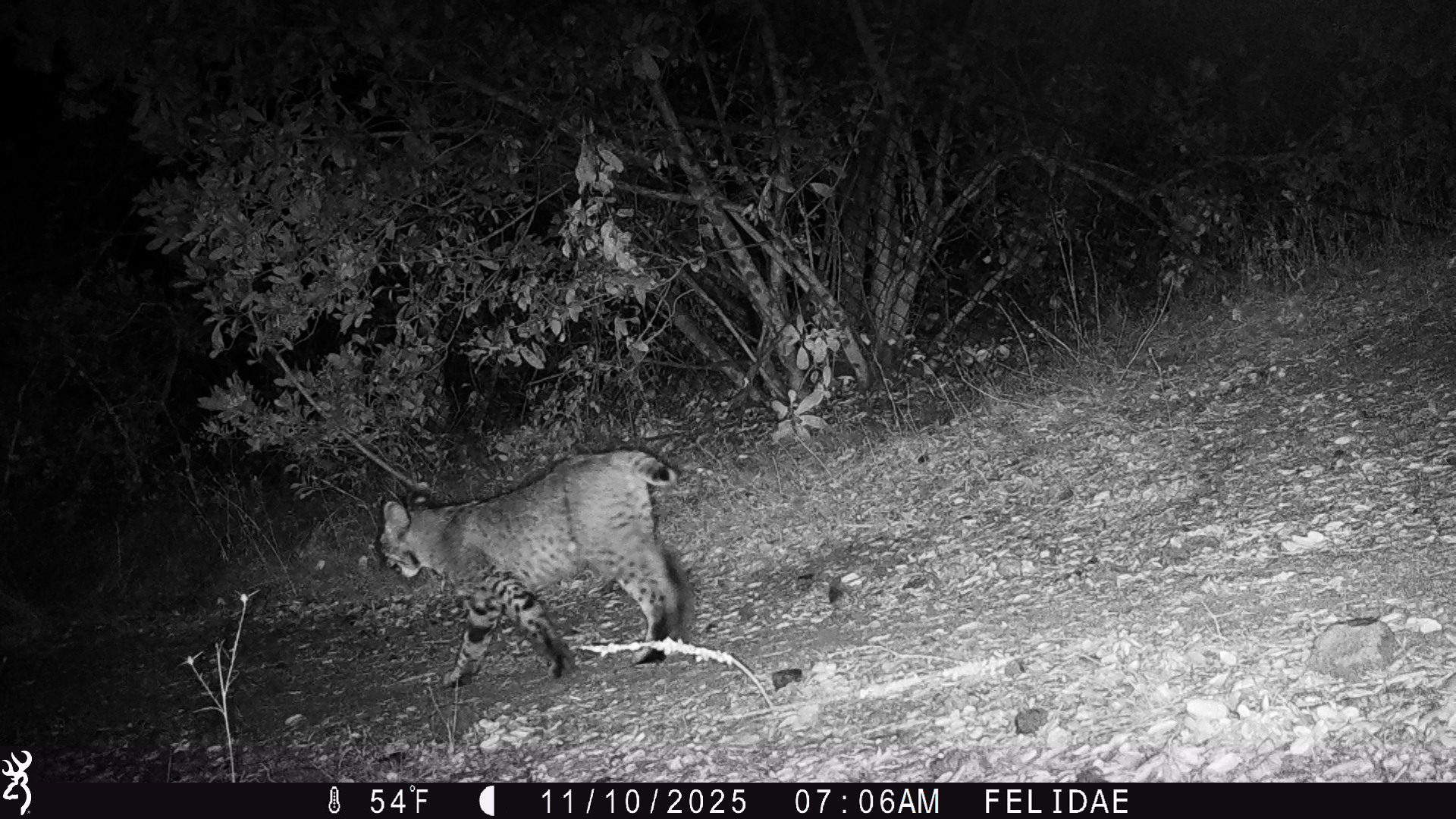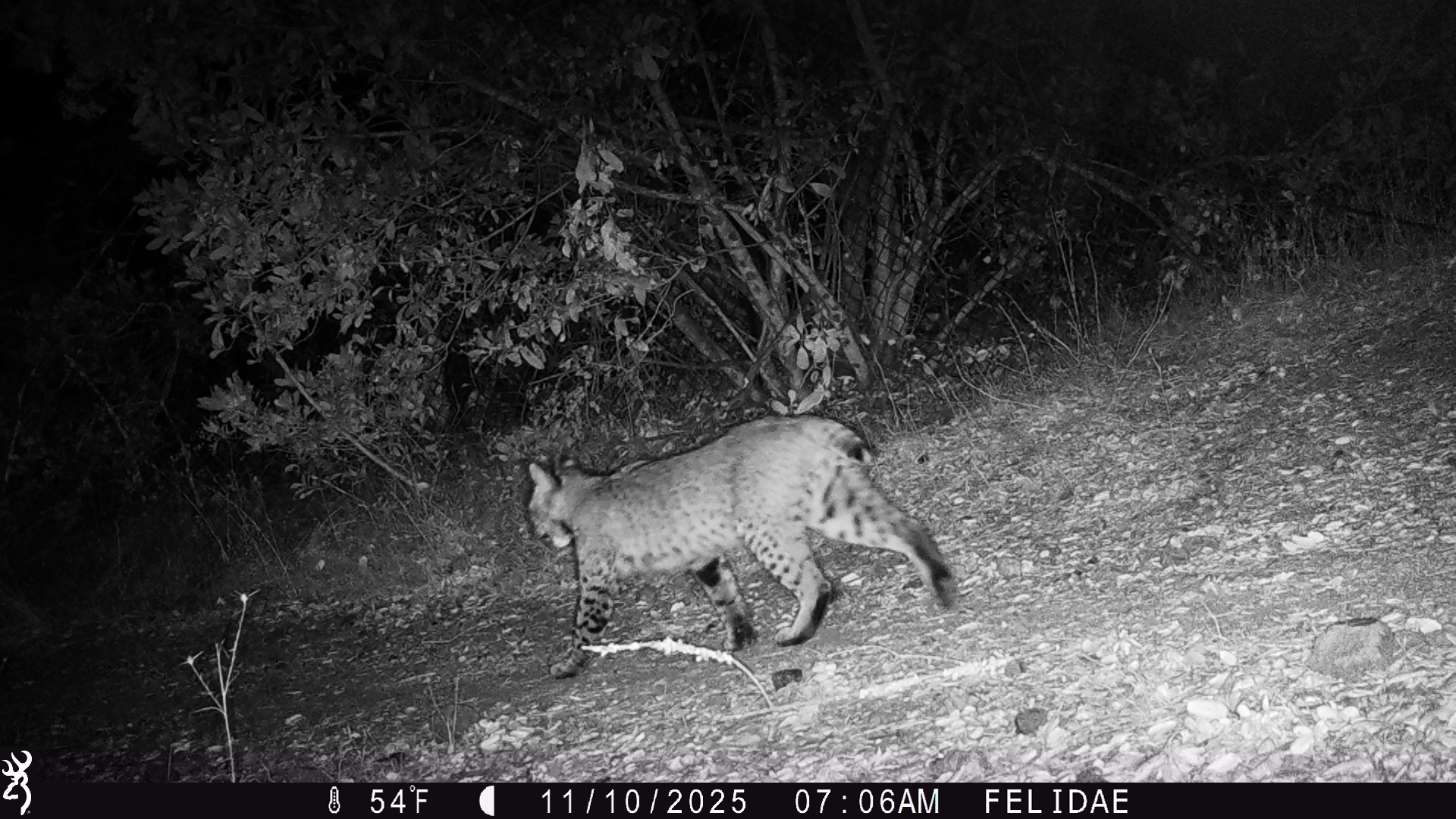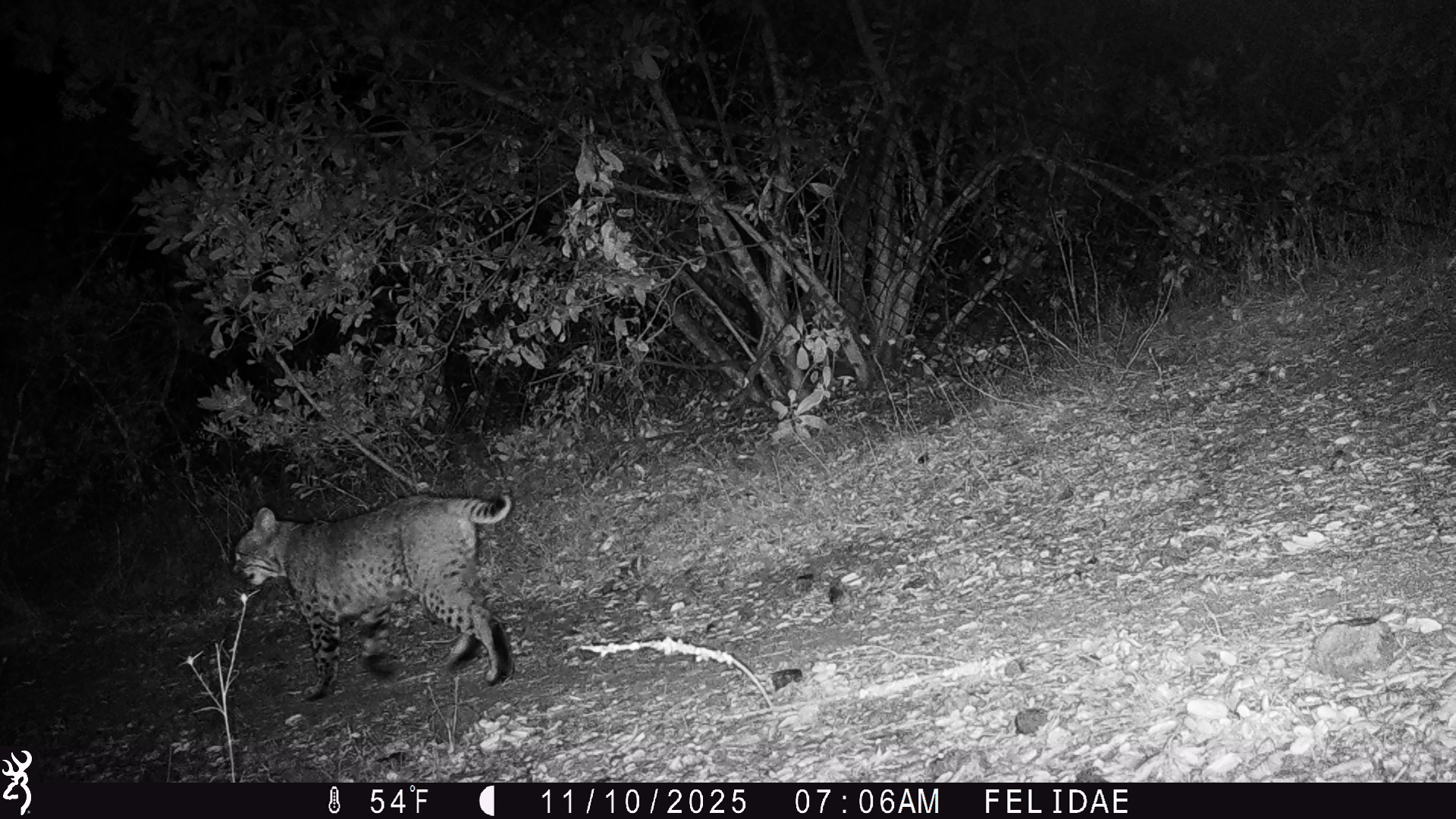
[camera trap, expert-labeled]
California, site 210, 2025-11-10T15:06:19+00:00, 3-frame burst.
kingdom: Animalia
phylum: Chordata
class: Mammalia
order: Carnivora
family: Felidae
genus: Lynx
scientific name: Lynx rufus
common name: bobcat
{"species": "bobcat (Lynx rufus)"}